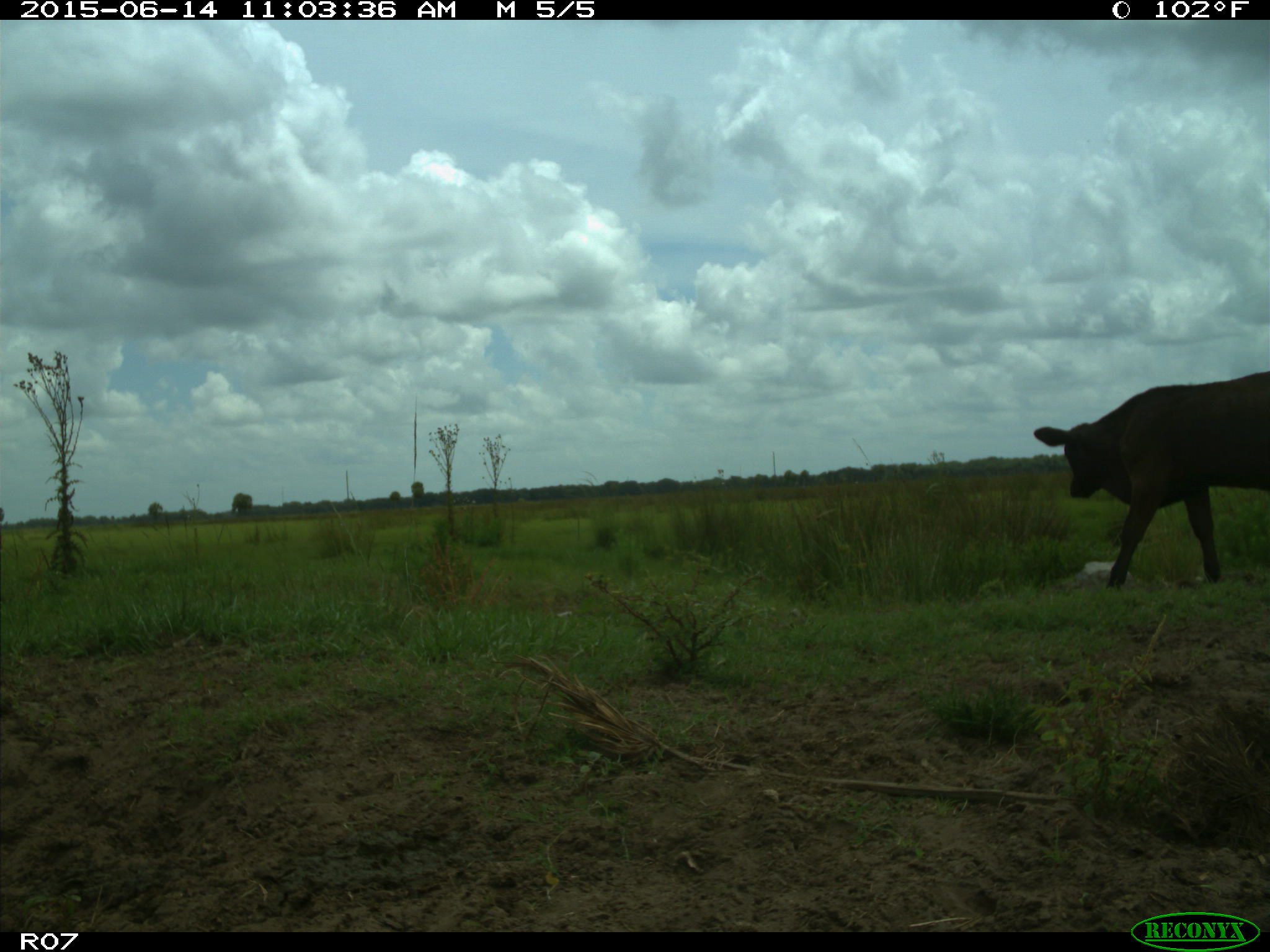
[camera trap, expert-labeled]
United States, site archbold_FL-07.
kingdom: Animalia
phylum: Chordata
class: Mammalia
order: Artiodactyla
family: Bovidae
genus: Bos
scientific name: Bos taurus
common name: domestic cow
Bos taurus (domestic cow).